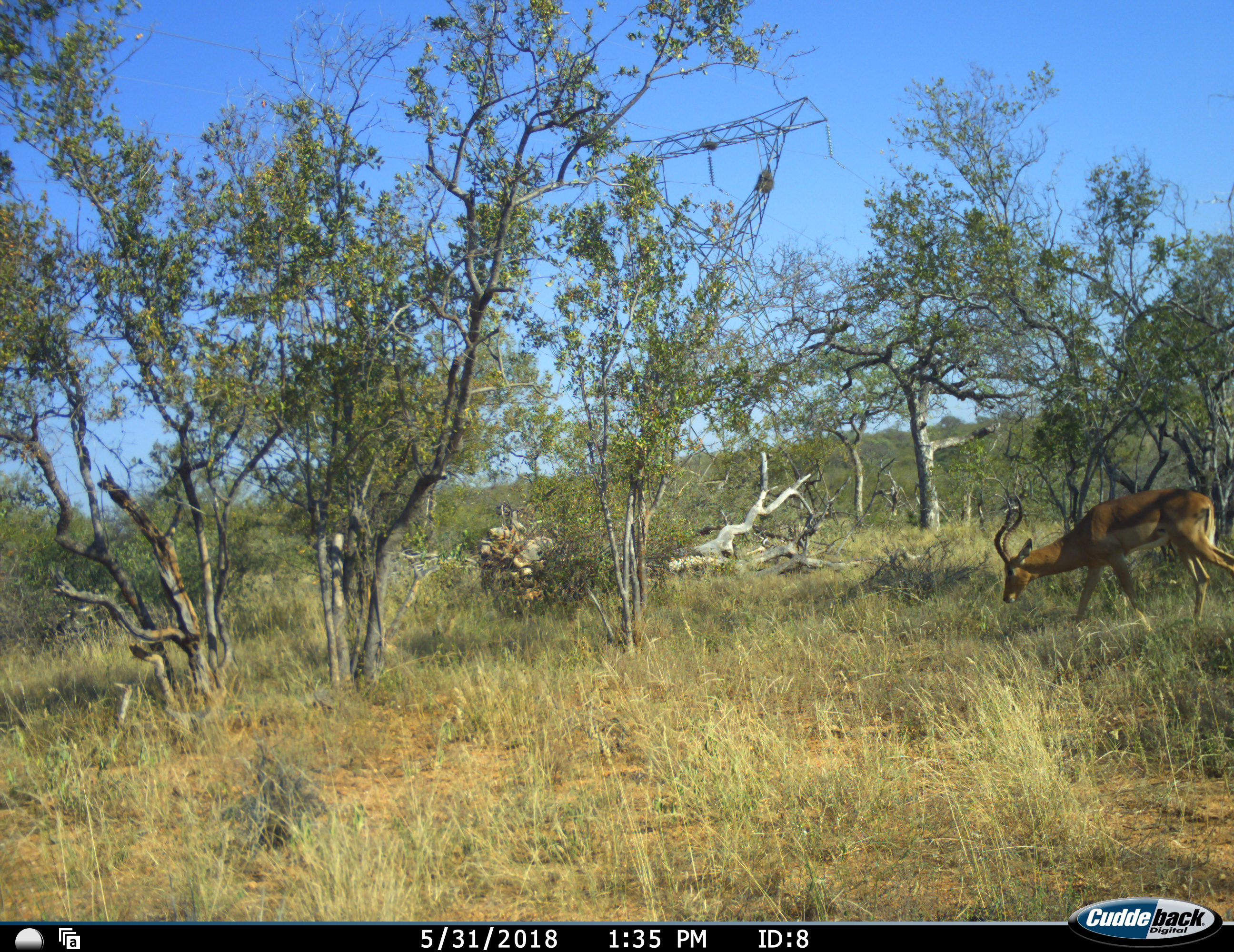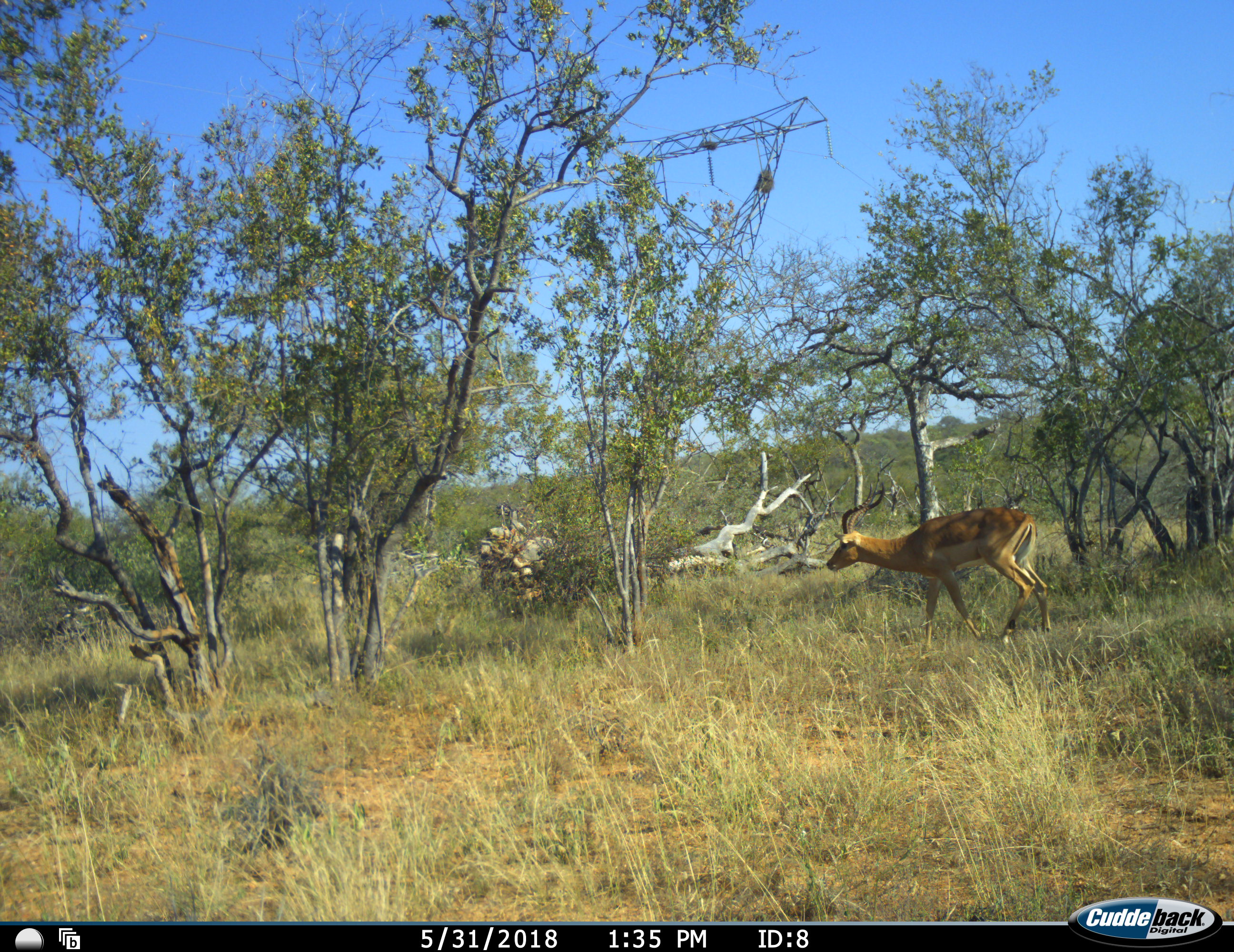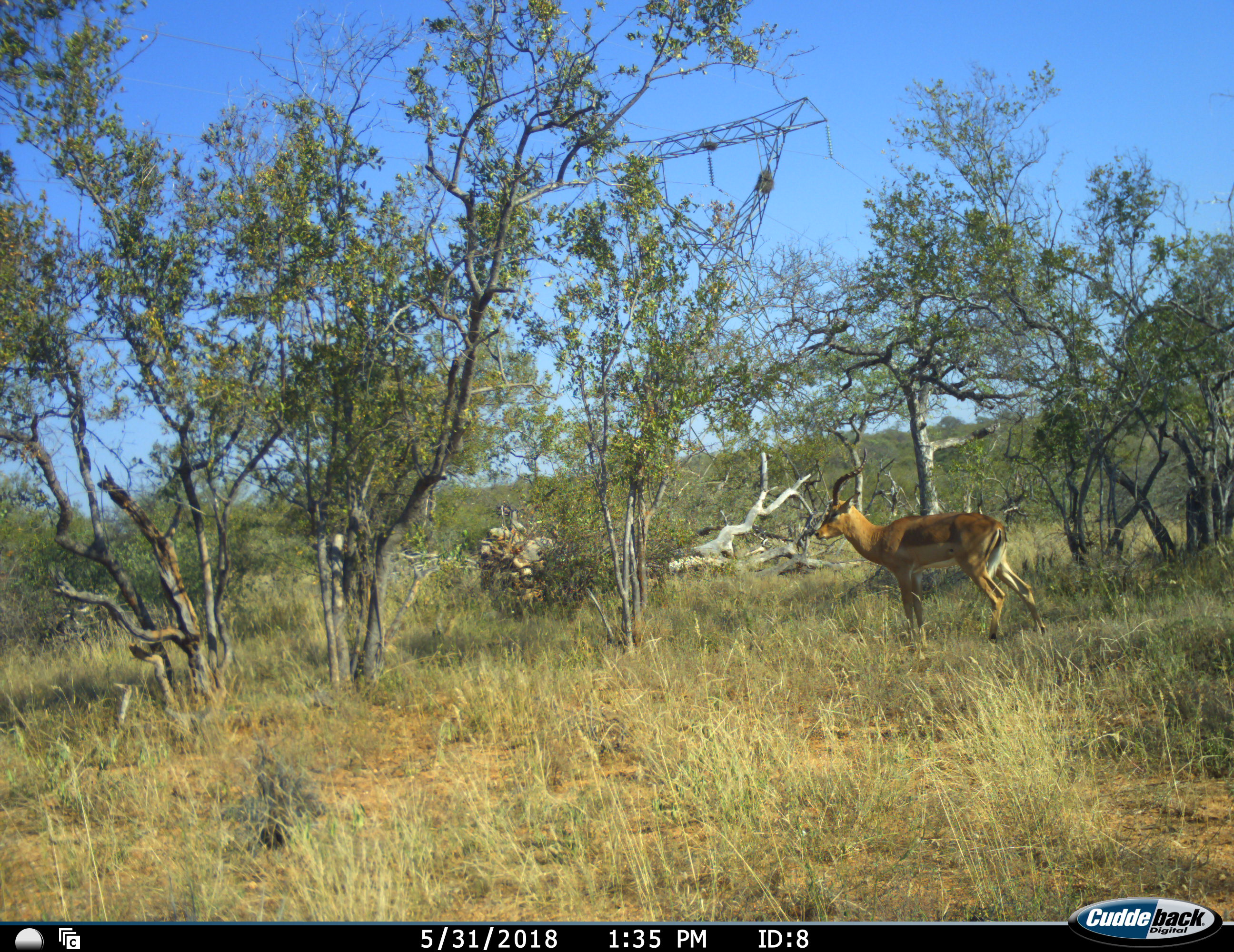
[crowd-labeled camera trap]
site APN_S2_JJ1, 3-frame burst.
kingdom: Animalia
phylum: Chordata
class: Mammalia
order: Artiodactyla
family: Bovidae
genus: Aepyceros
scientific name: Aepyceros melampus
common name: impala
Impala (Aepyceros melampus), count 1. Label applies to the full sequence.